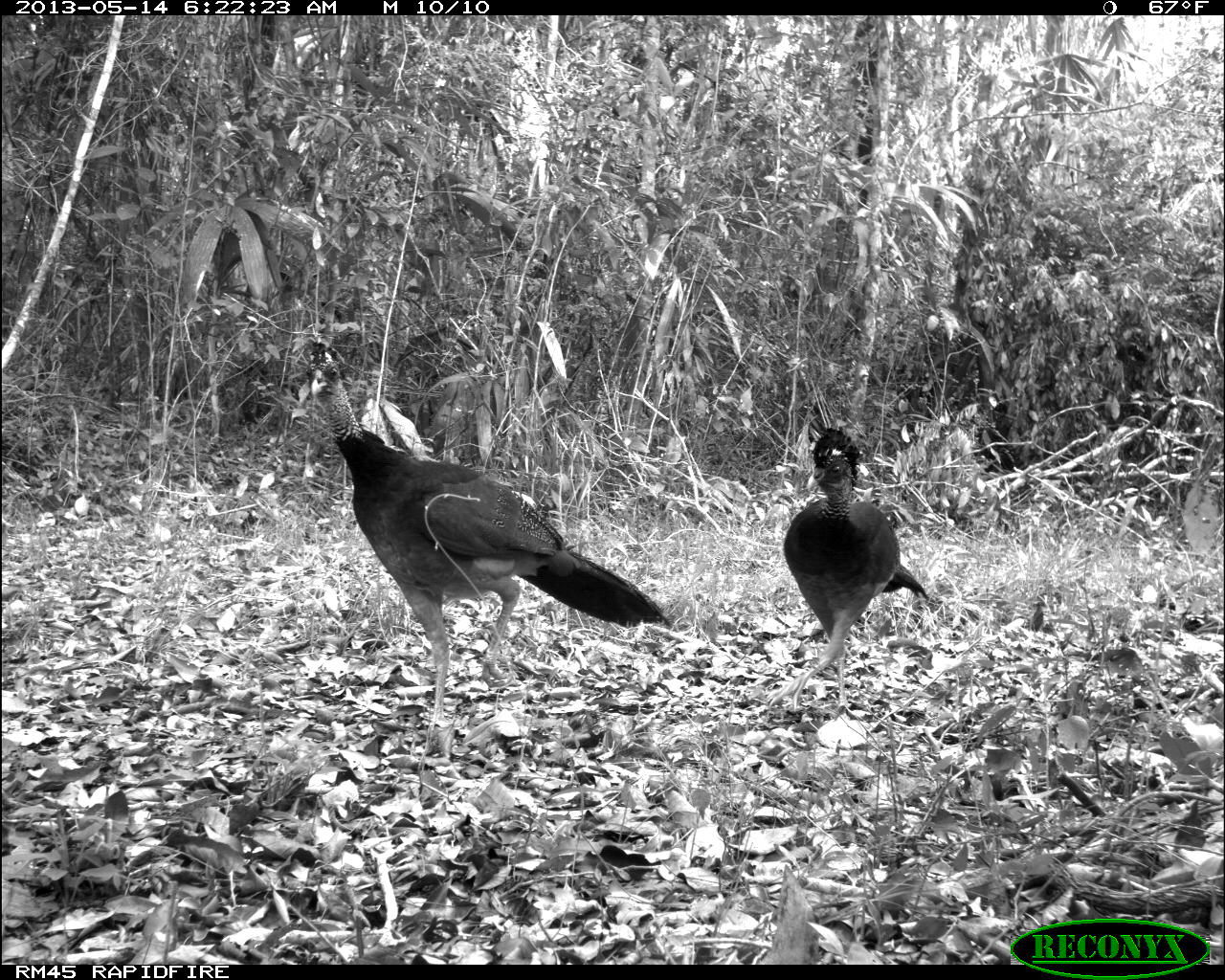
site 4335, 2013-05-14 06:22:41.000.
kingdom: Animalia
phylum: Chordata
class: Aves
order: Galliformes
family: Cracidae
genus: Crax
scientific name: Crax rubra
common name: great curassow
Crax rubra (great curassow), count 2.